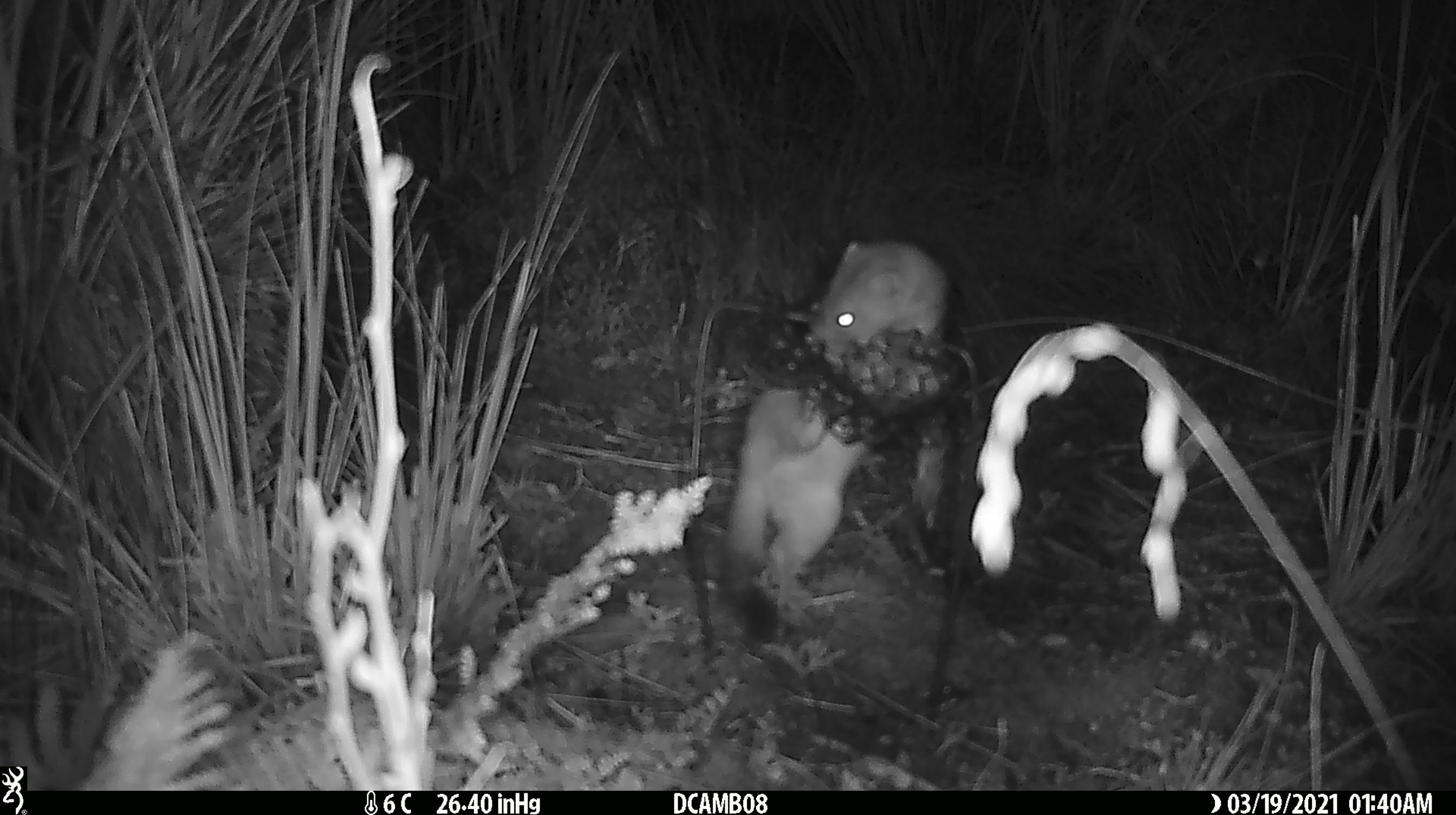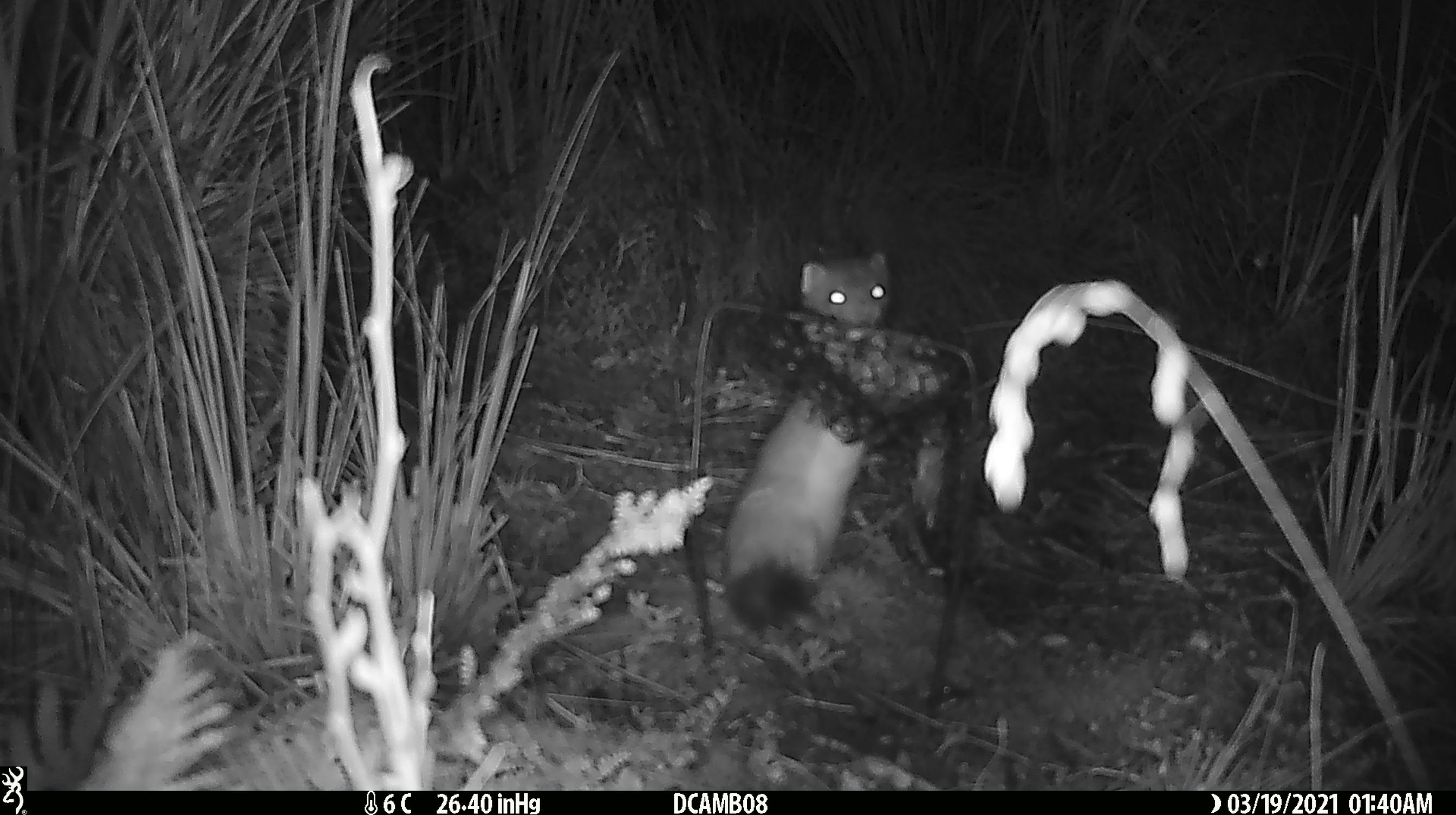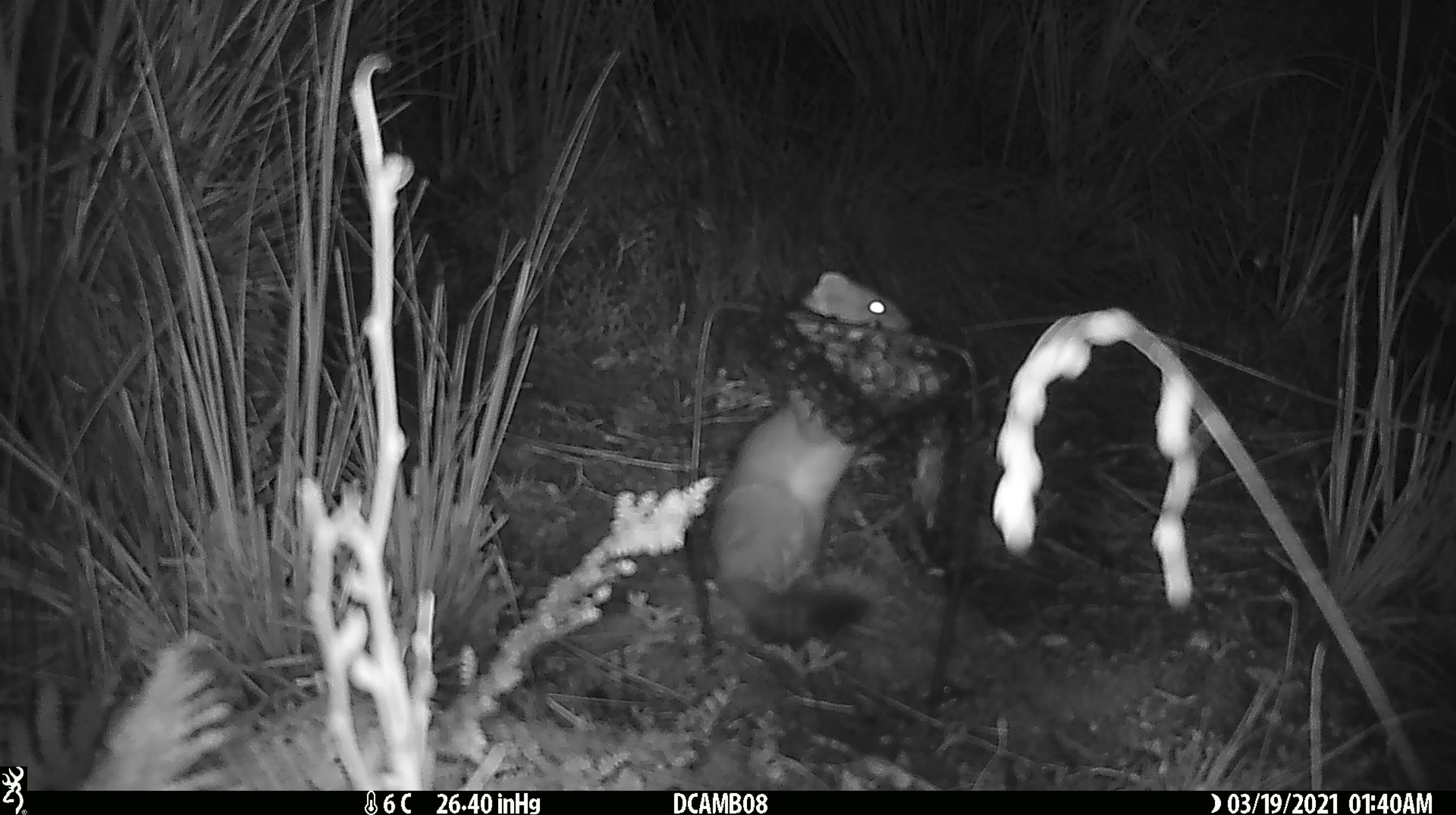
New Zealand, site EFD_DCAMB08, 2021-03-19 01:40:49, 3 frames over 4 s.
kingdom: Animalia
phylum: Chordata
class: Mammalia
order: Carnivora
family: Mustelidae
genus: Mustela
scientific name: Mustela erminea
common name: stoat